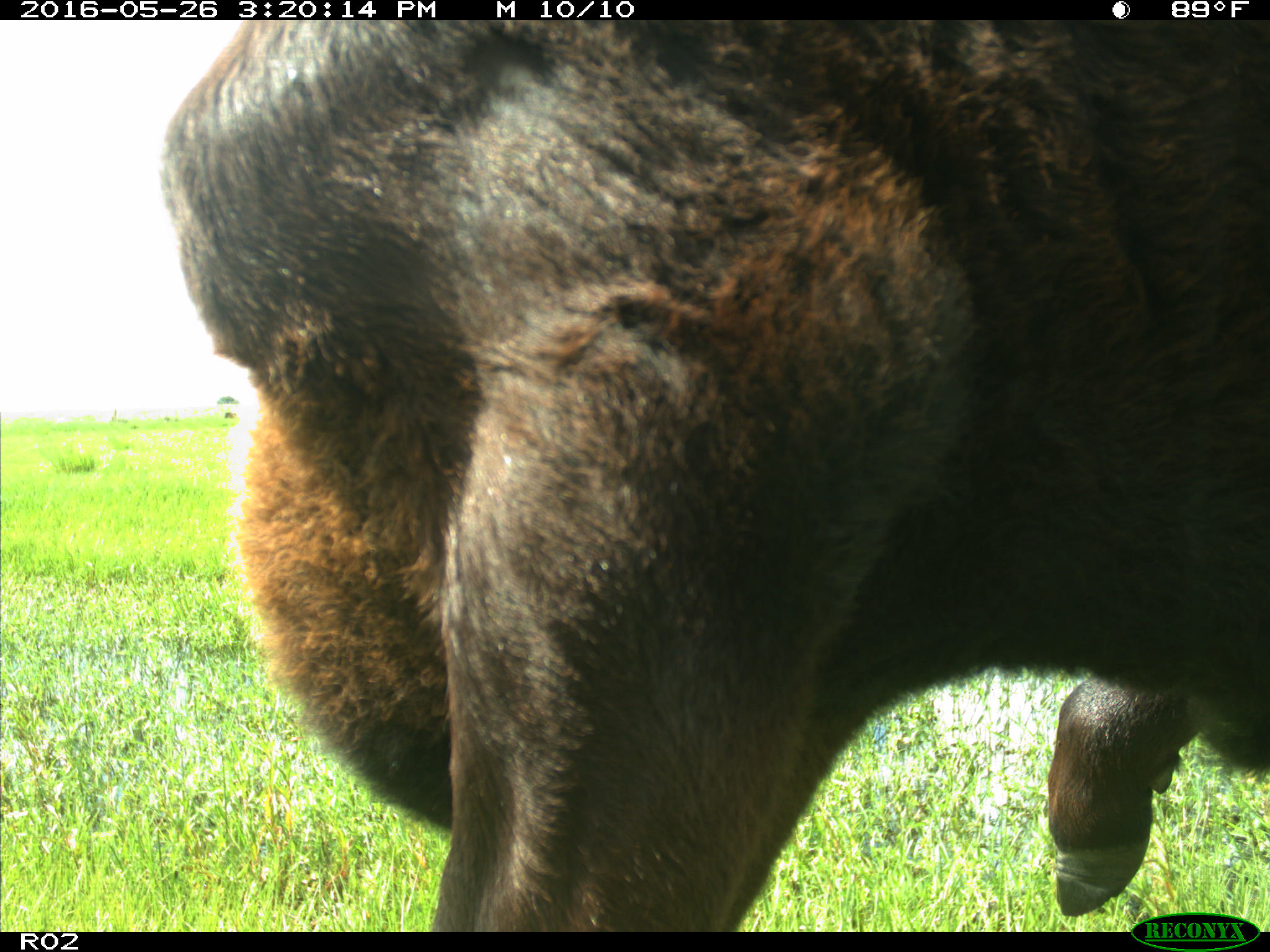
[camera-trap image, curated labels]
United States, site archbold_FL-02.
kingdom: Animalia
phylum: Chordata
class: Mammalia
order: Artiodactyla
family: Bovidae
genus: Bos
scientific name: Bos taurus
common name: domestic cow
Bos taurus (domestic cow).